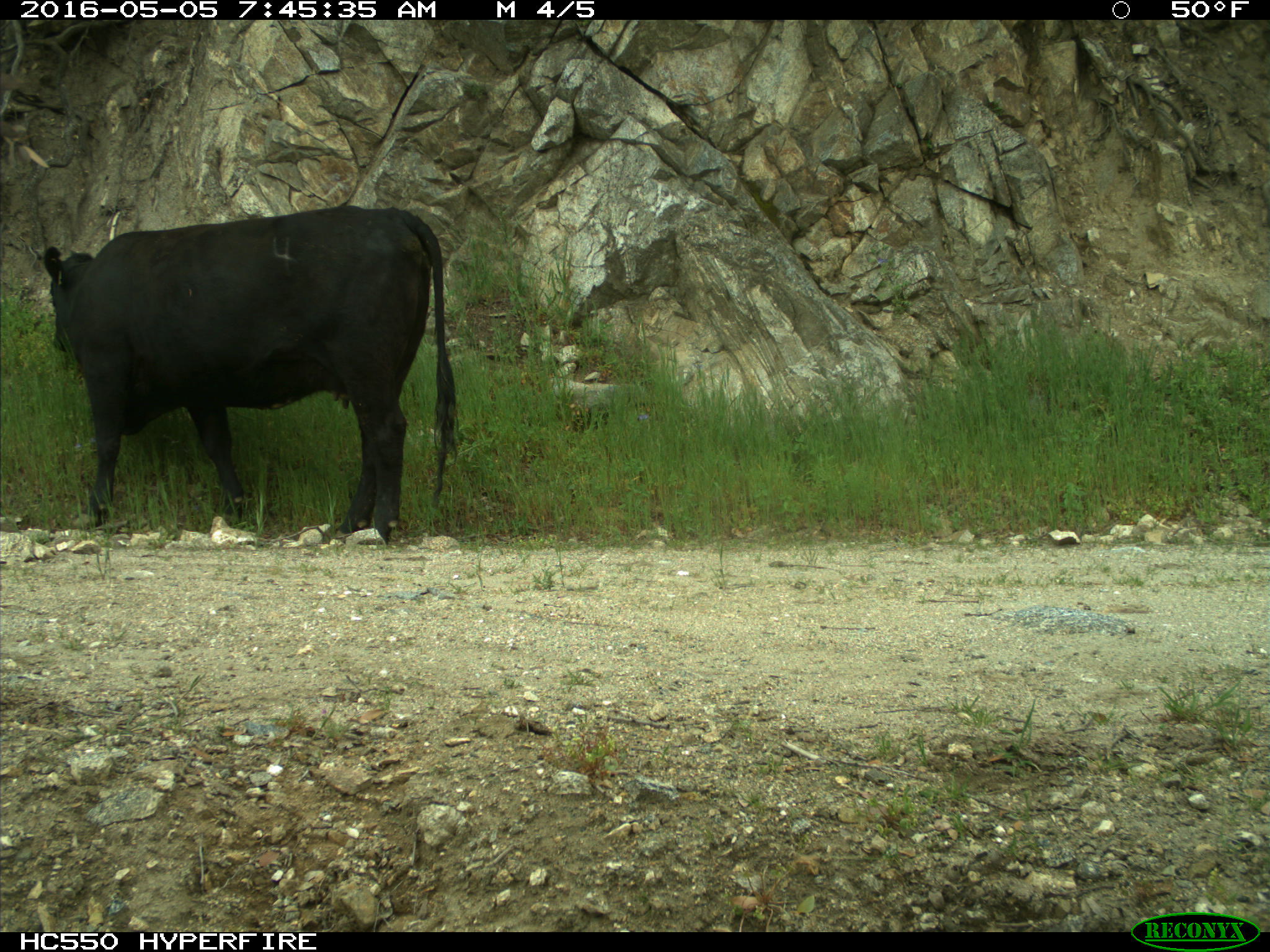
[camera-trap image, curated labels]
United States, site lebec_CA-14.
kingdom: Animalia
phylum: Chordata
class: Mammalia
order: Artiodactyla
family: Bovidae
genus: Bos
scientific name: Bos taurus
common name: domestic cow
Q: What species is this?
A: Bos taurus (domestic cow).